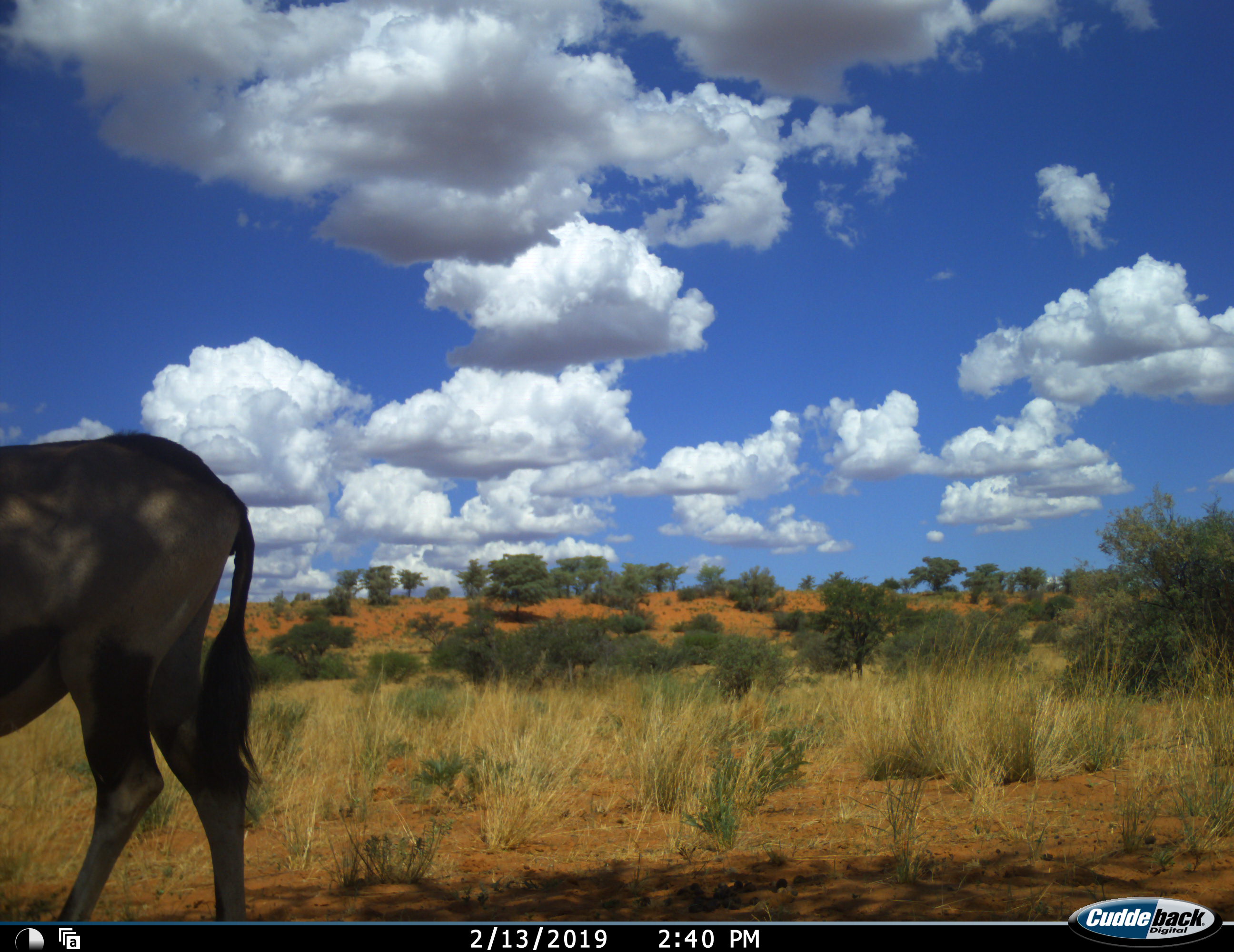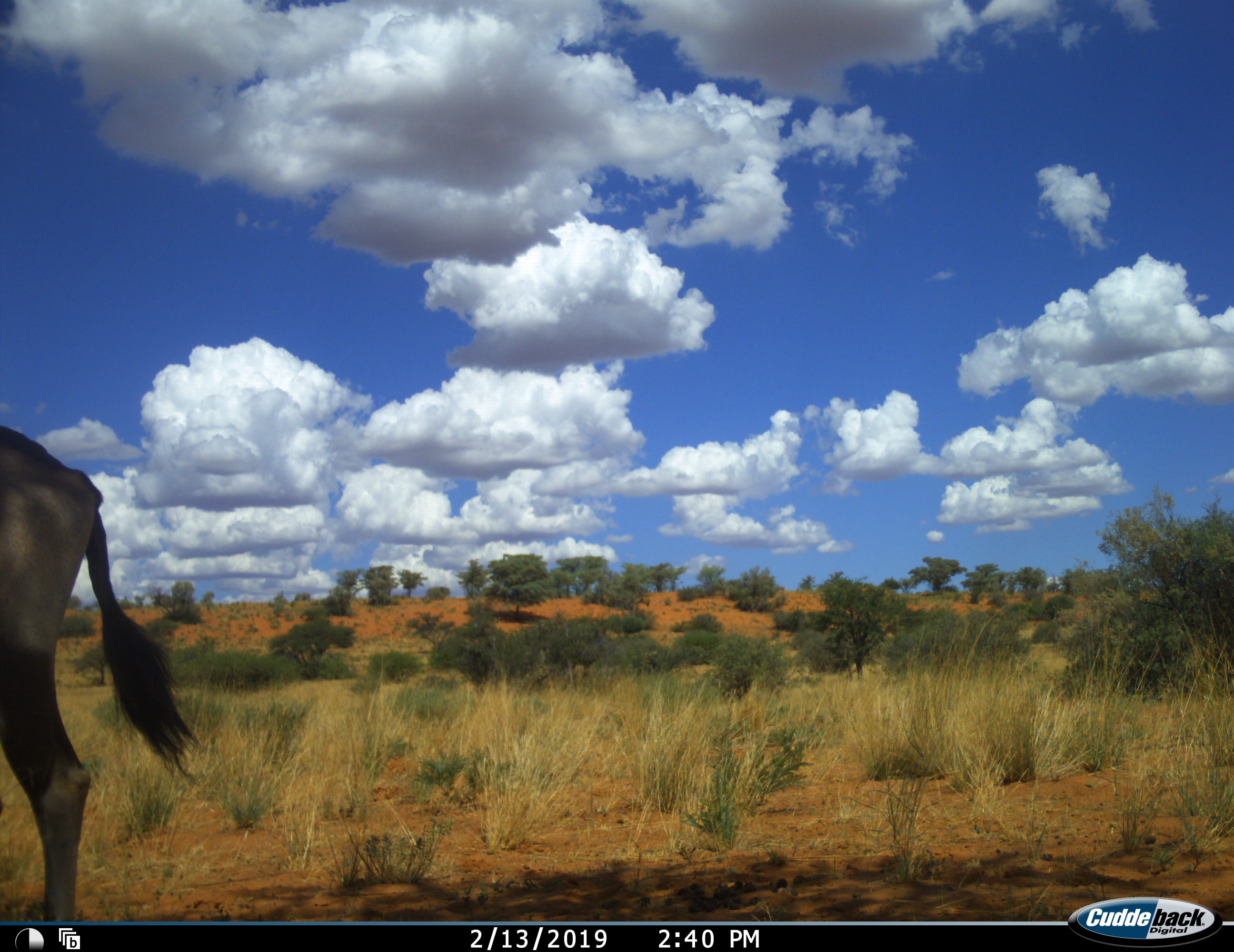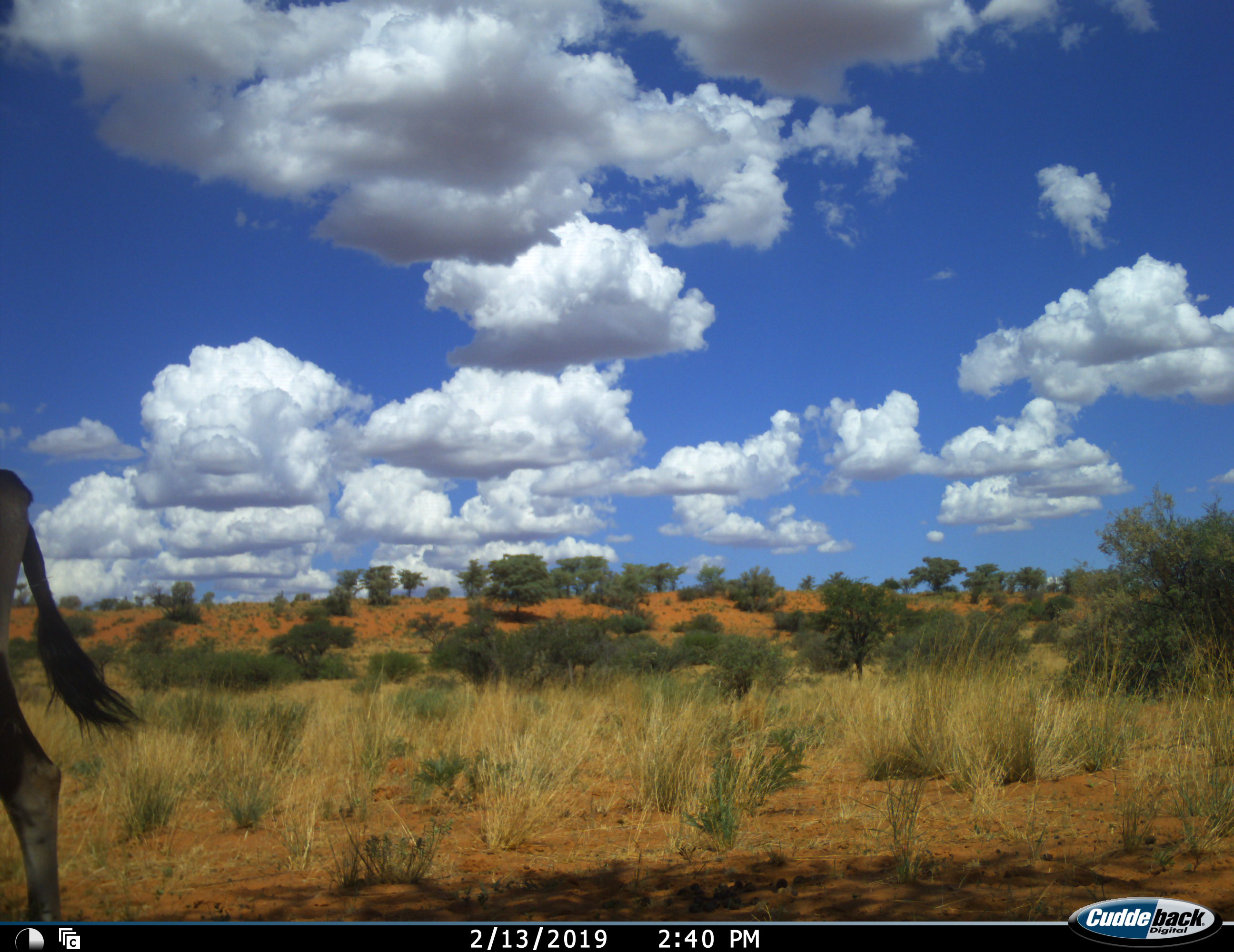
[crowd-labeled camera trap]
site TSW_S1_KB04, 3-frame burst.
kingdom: Animalia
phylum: Chordata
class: Mammalia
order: Artiodactyla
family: Bovidae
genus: Oryx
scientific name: Oryx gazella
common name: gemsbok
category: oryx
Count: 1.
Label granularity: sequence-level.